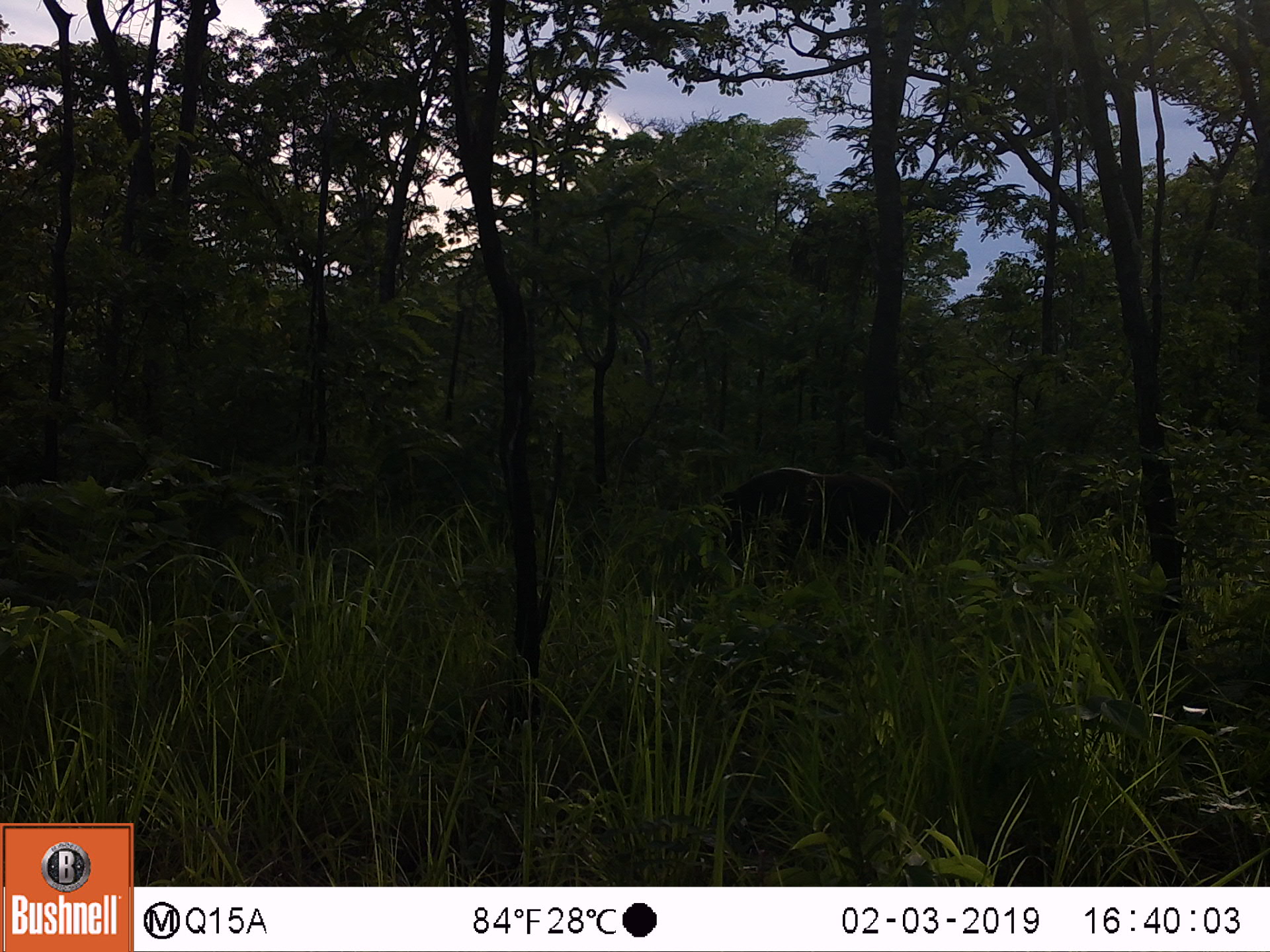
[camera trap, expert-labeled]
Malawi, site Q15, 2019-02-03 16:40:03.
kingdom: Animalia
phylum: Chordata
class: Mammalia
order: Artiodactyla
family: Suidae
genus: Potamochoerus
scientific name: Potamochoerus larvatus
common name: bushpig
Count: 1.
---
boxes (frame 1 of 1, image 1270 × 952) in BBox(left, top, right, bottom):
bushpig: BBox(710, 467, 916, 580)